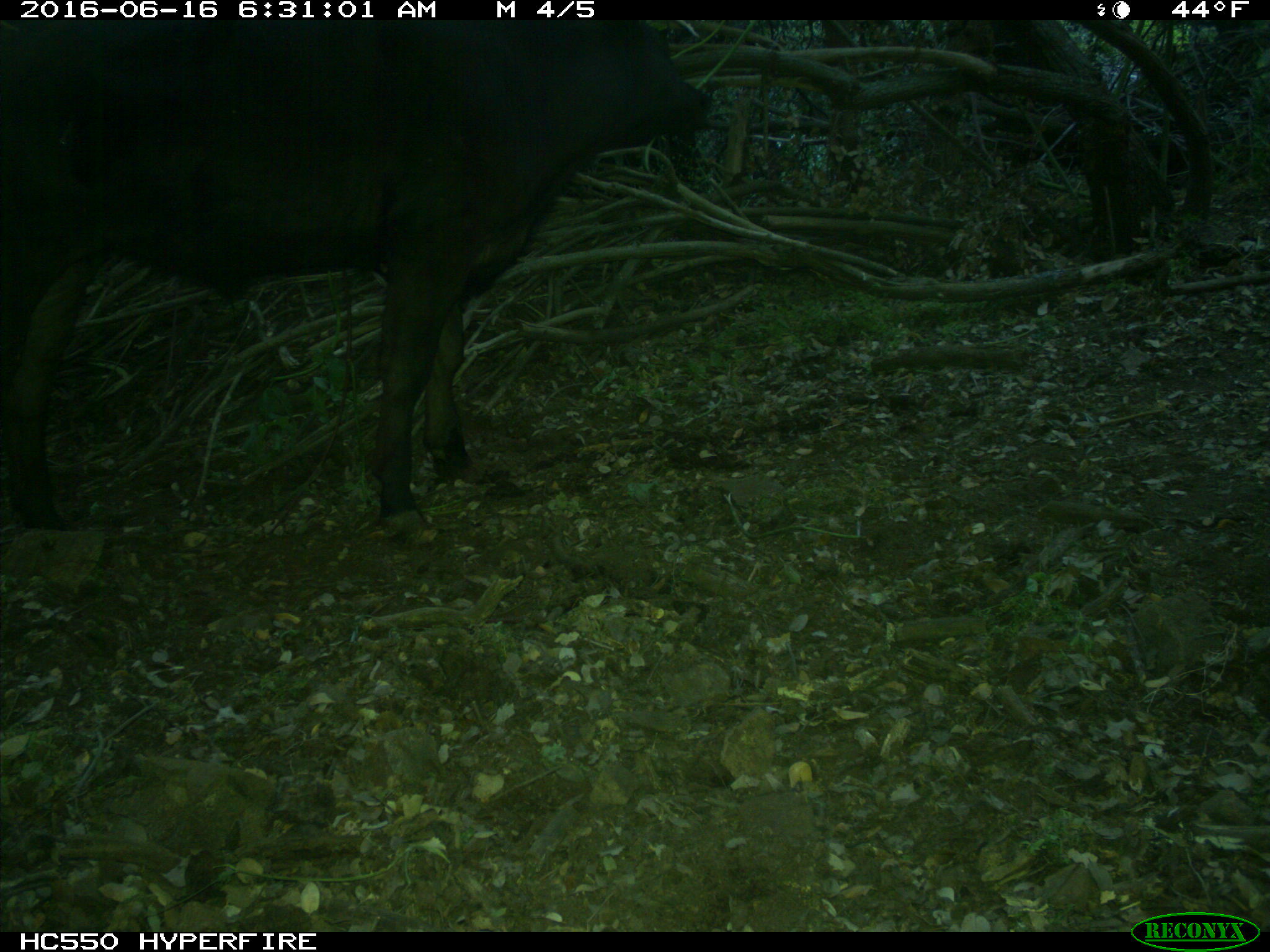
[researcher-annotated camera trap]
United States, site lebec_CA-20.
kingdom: Animalia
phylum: Chordata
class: Mammalia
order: Artiodactyla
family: Bovidae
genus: Bos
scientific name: Bos taurus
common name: domestic cow